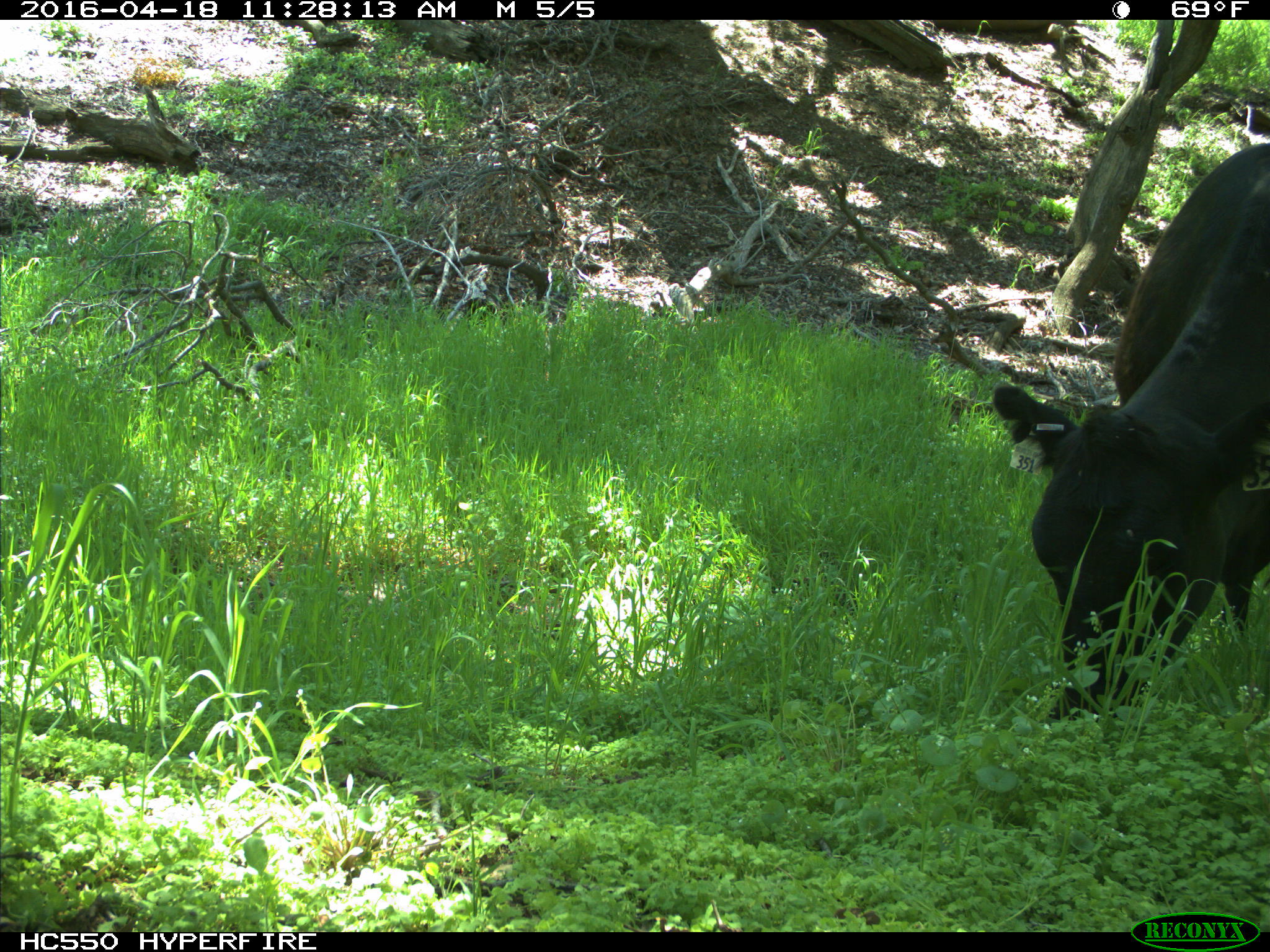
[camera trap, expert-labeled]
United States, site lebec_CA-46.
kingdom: Animalia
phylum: Chordata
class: Mammalia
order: Artiodactyla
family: Bovidae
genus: Bos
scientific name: Bos taurus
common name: domestic cow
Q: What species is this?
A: Bos taurus (domestic cow).